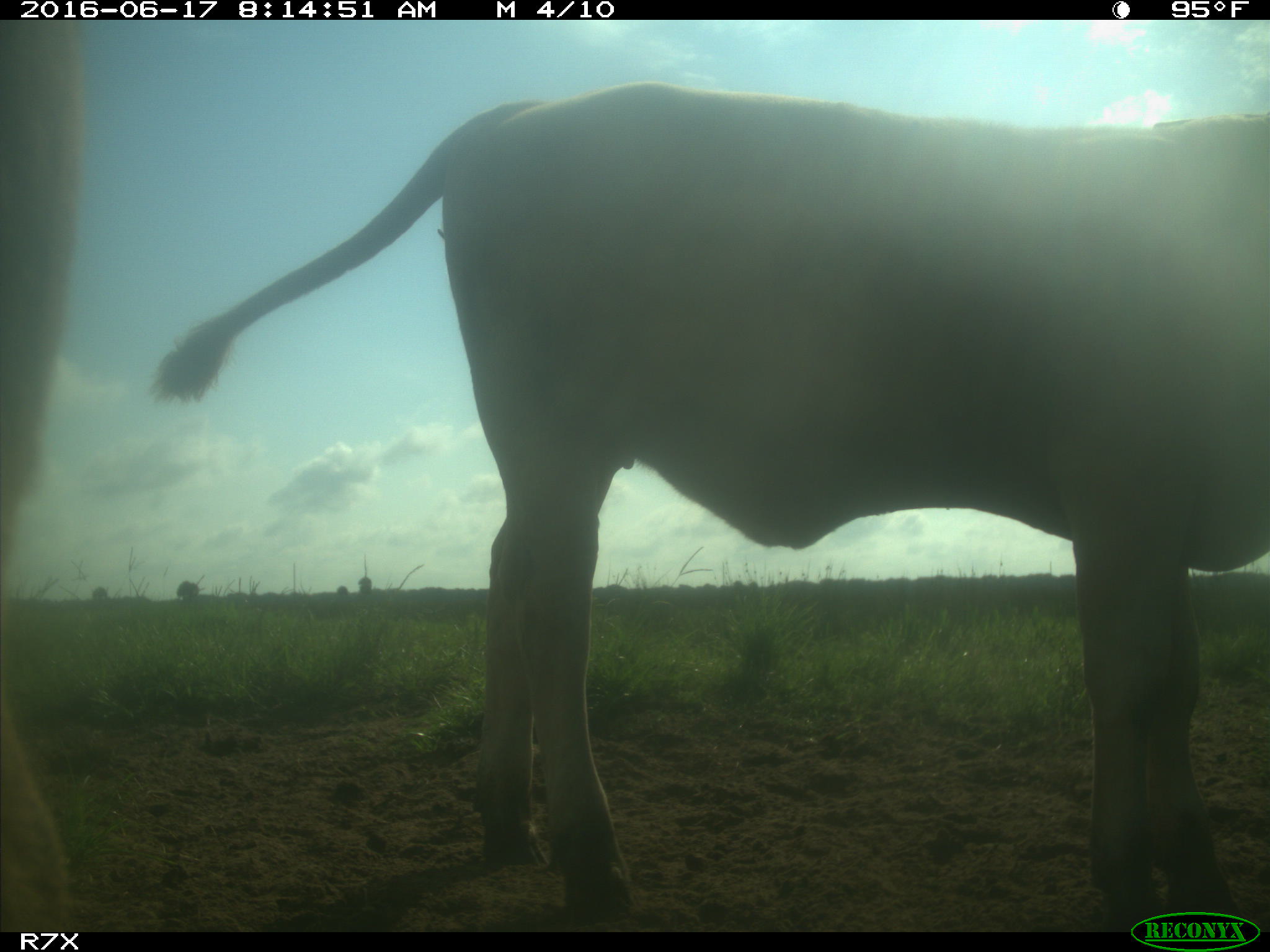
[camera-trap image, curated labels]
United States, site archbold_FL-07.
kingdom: Animalia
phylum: Chordata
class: Mammalia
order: Artiodactyla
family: Bovidae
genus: Bos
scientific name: Bos taurus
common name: domestic cow